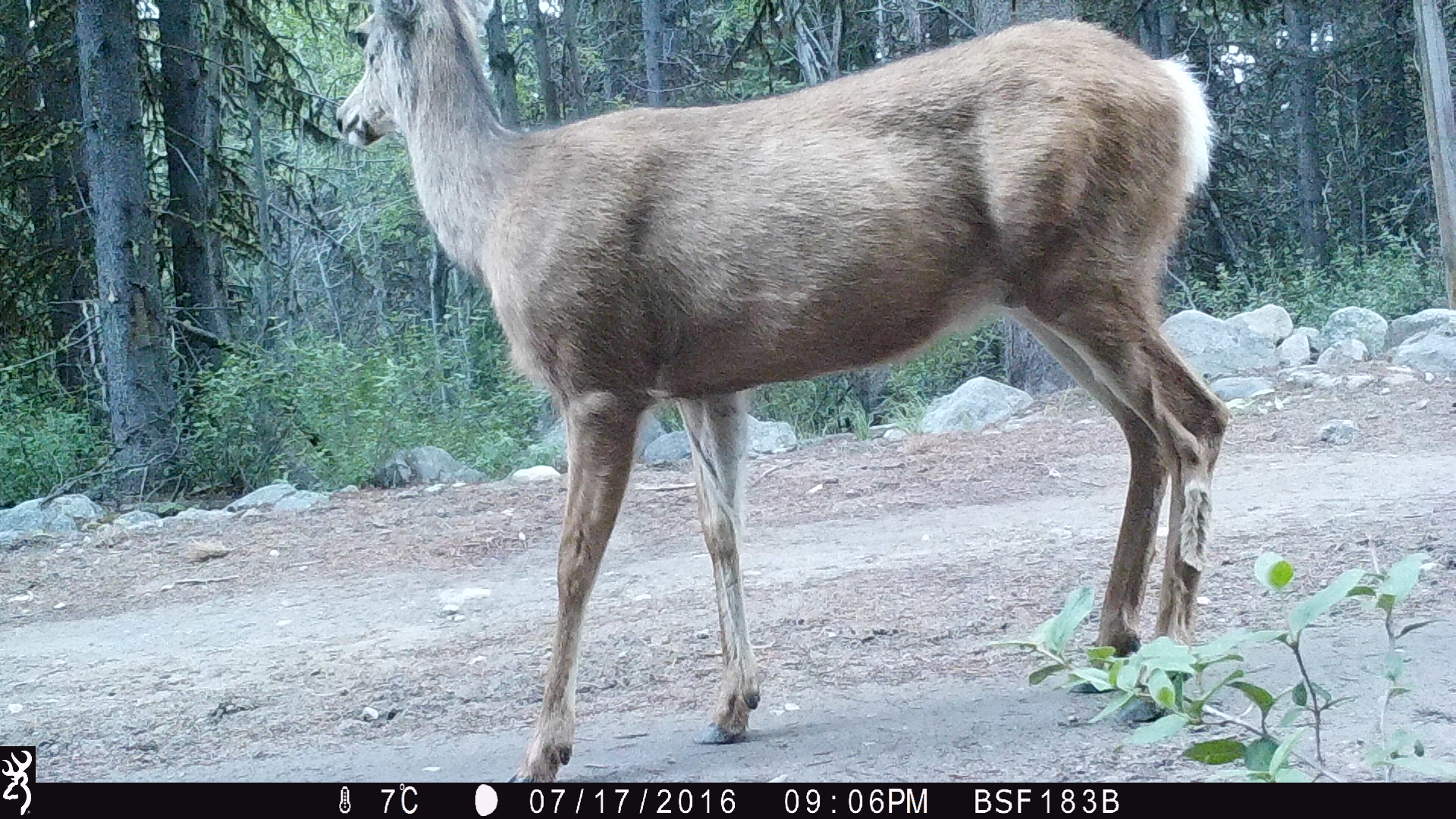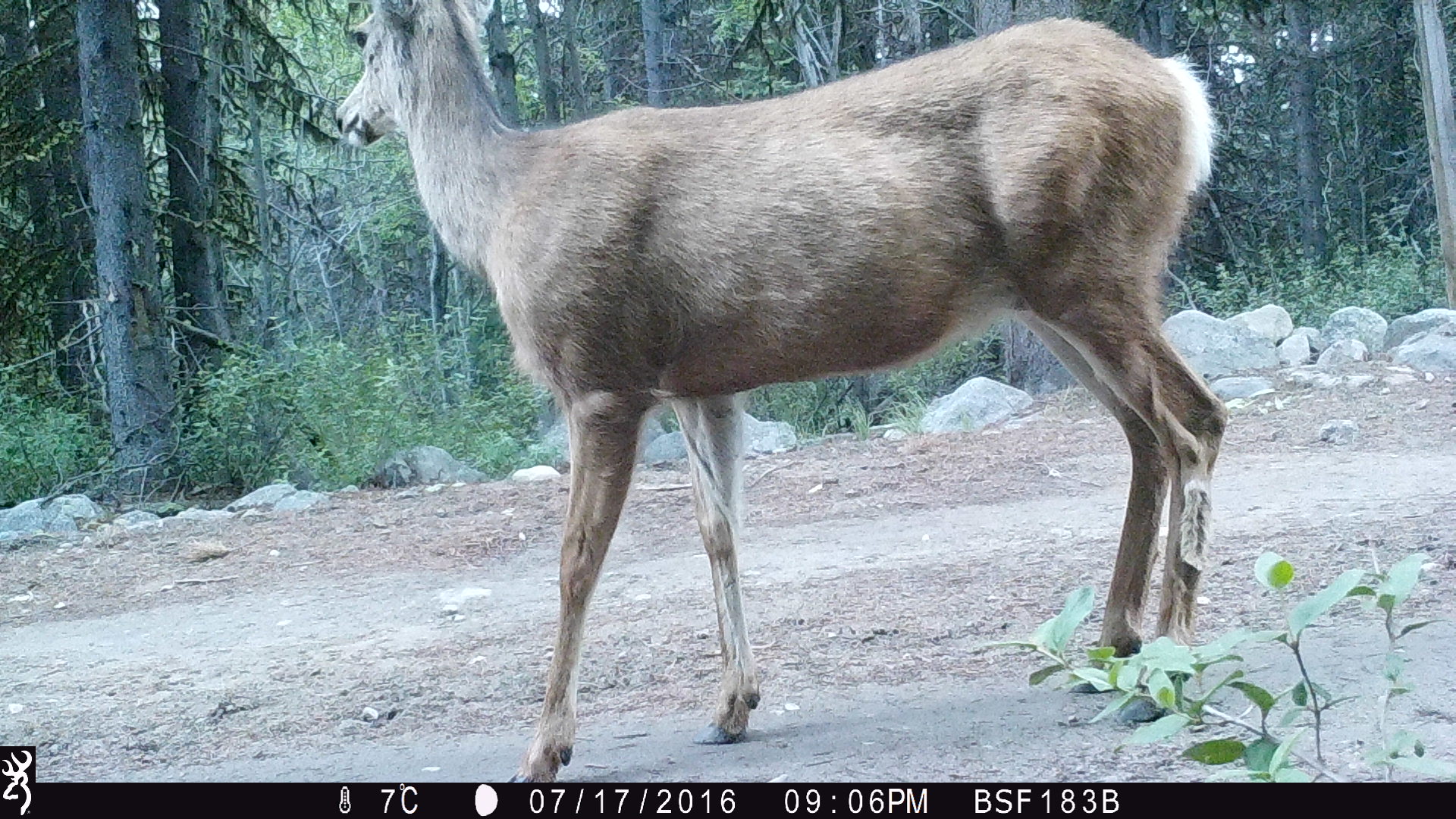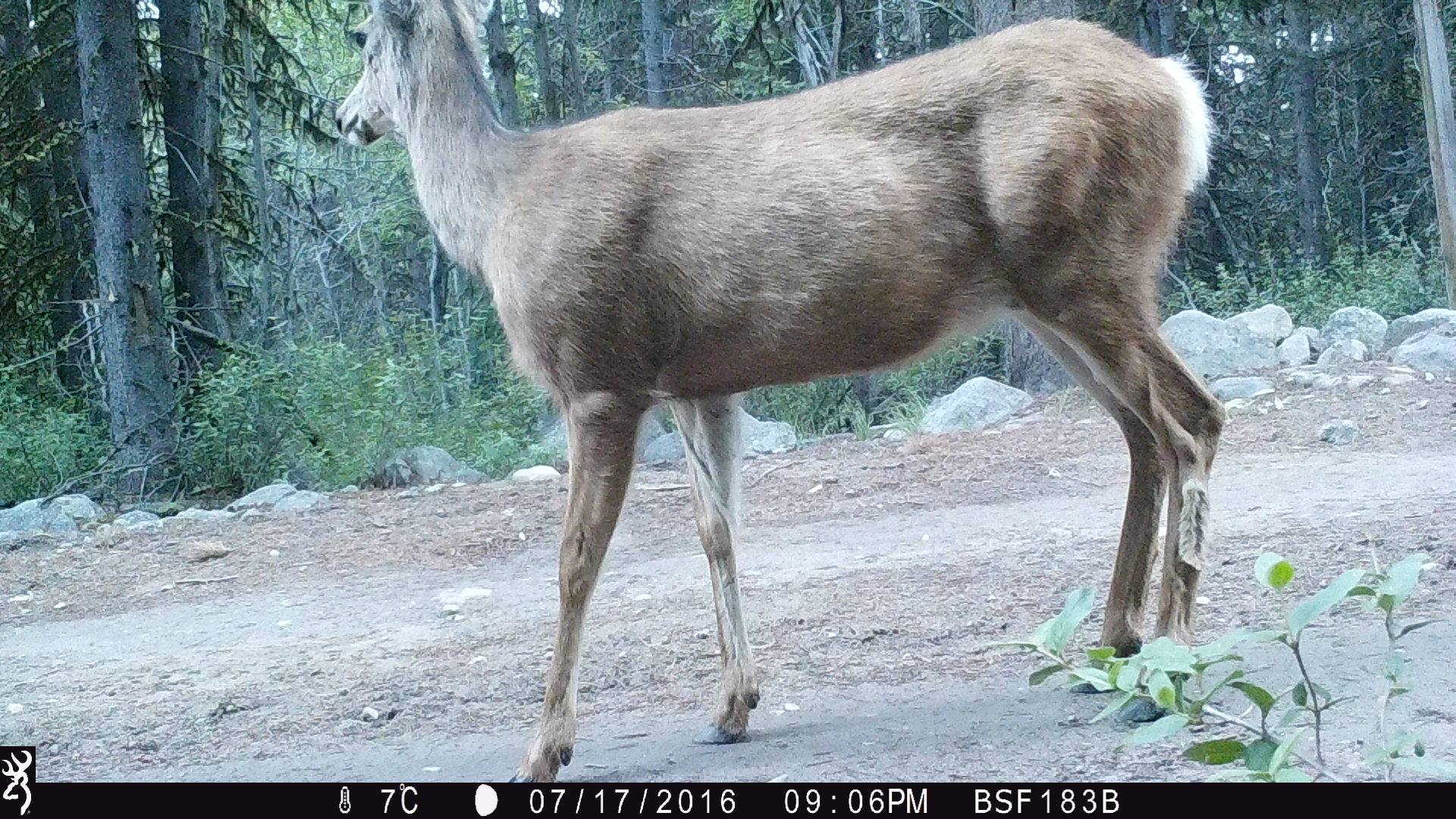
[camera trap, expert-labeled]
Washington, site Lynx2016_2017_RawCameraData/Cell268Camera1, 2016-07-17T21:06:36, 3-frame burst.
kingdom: Animalia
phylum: Chordata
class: Mammalia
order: Artiodactyla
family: Cervidae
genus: Odocoileus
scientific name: Odocoileus hemionus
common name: mule deer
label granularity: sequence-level